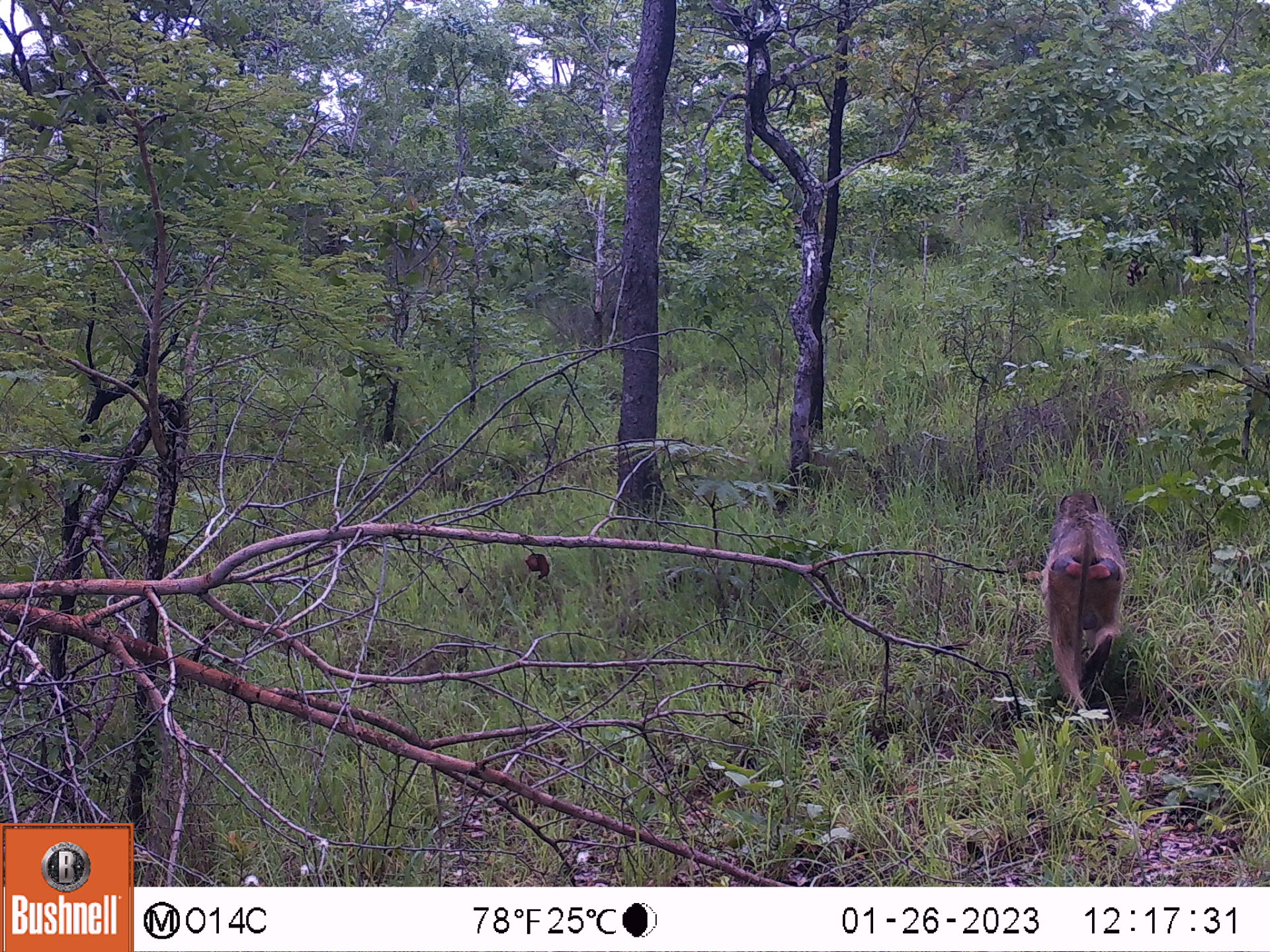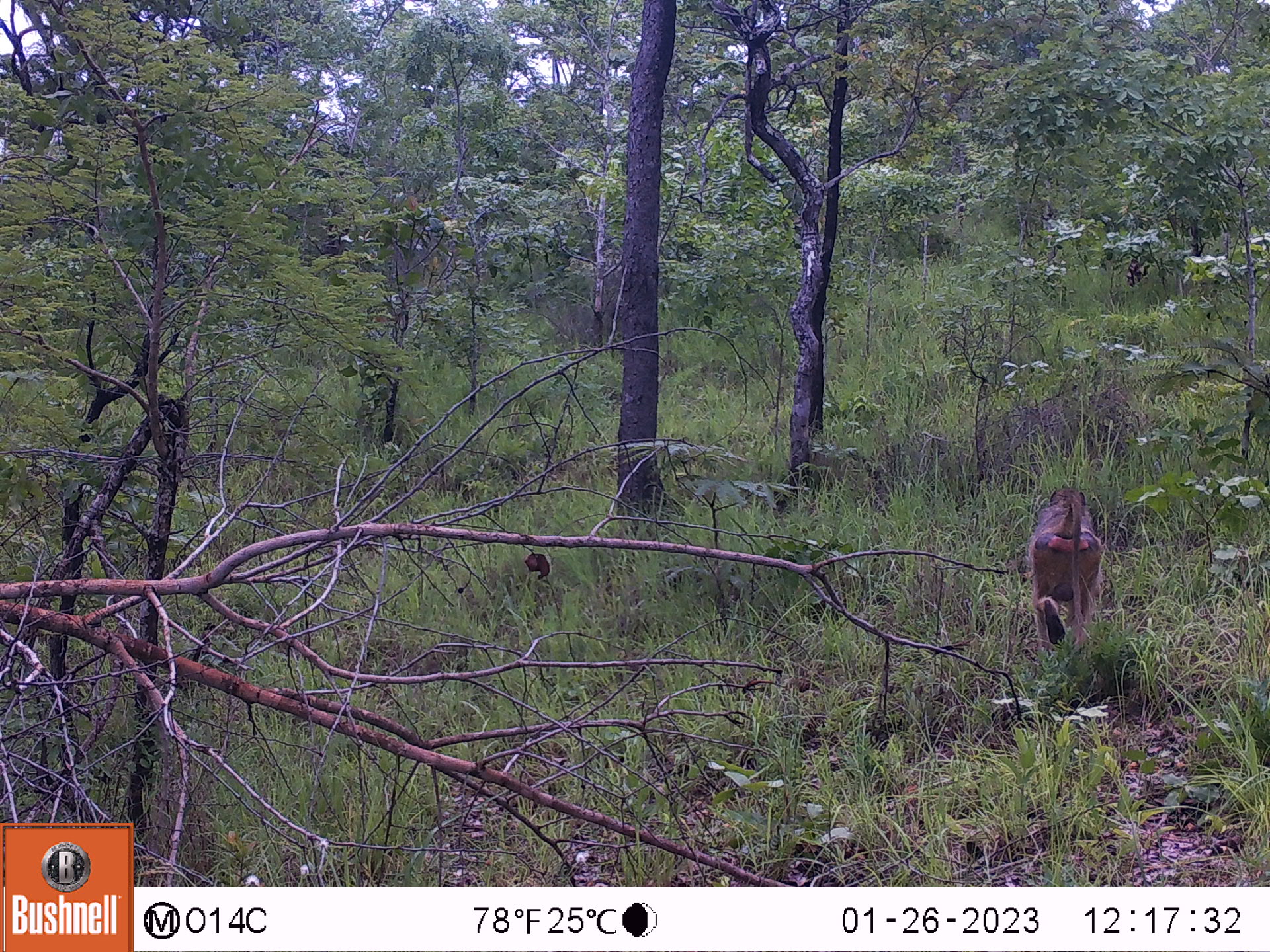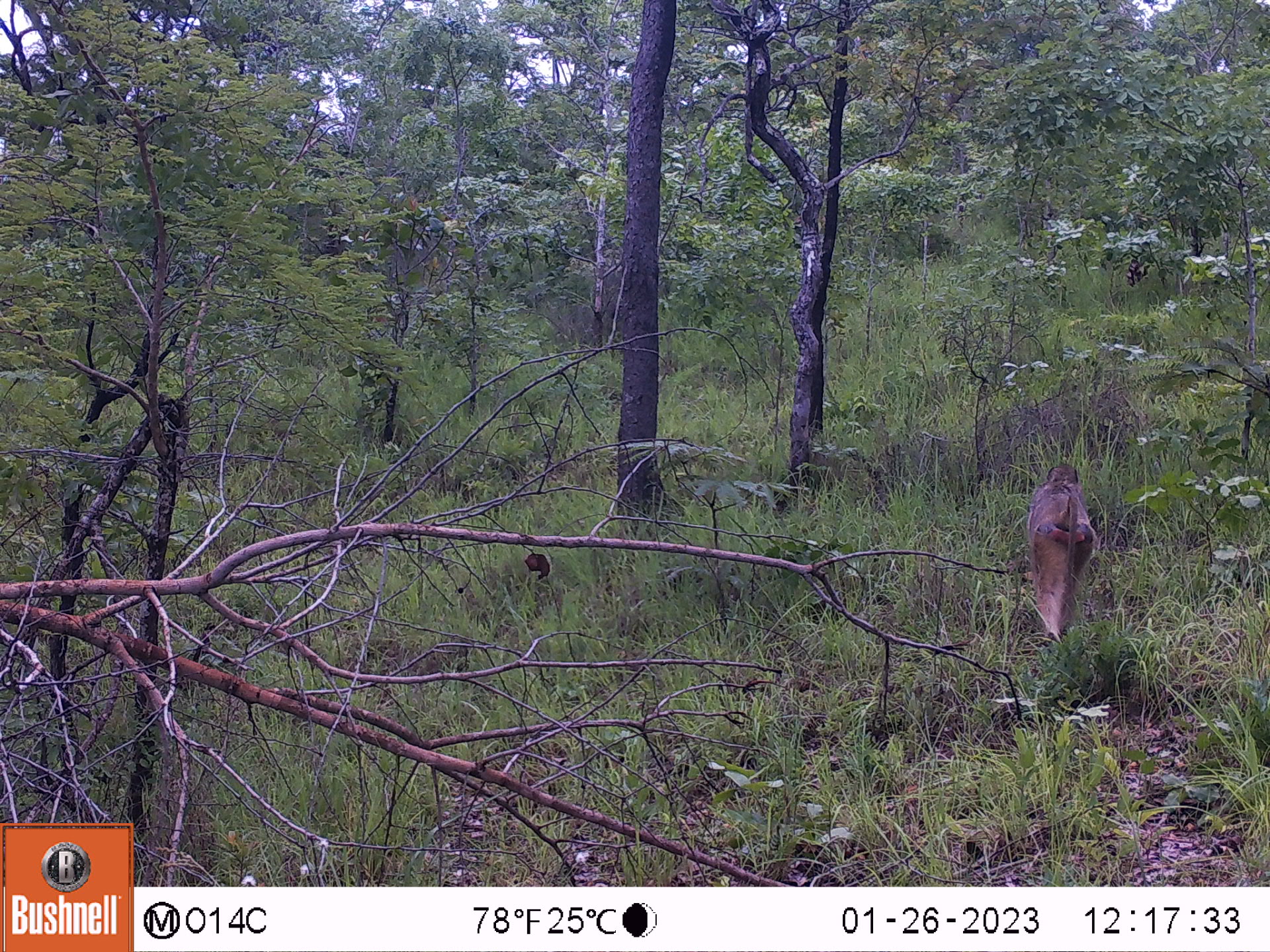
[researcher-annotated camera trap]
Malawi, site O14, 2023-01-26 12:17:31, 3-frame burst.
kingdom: Animalia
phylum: Chordata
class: Mammalia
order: Primates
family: Cercopithecidae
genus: Papio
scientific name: Papio cynocephalus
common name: yellow baboon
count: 1